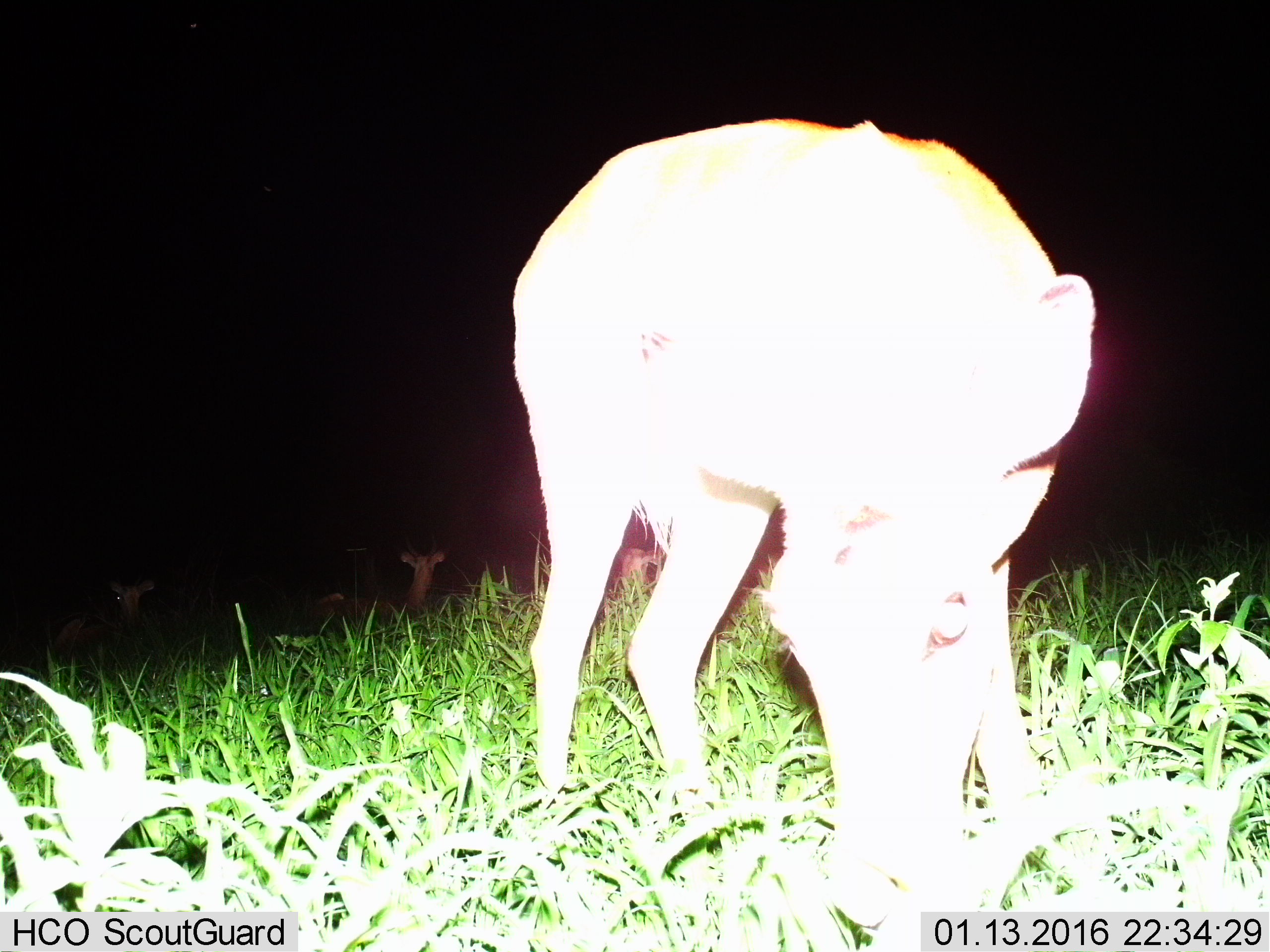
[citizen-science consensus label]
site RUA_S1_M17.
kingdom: Animalia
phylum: Chordata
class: Mammalia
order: Artiodactyla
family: Bovidae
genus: Aepyceros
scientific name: Aepyceros melampus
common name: impala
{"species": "impala (Aepyceros melampus)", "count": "4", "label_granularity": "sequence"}